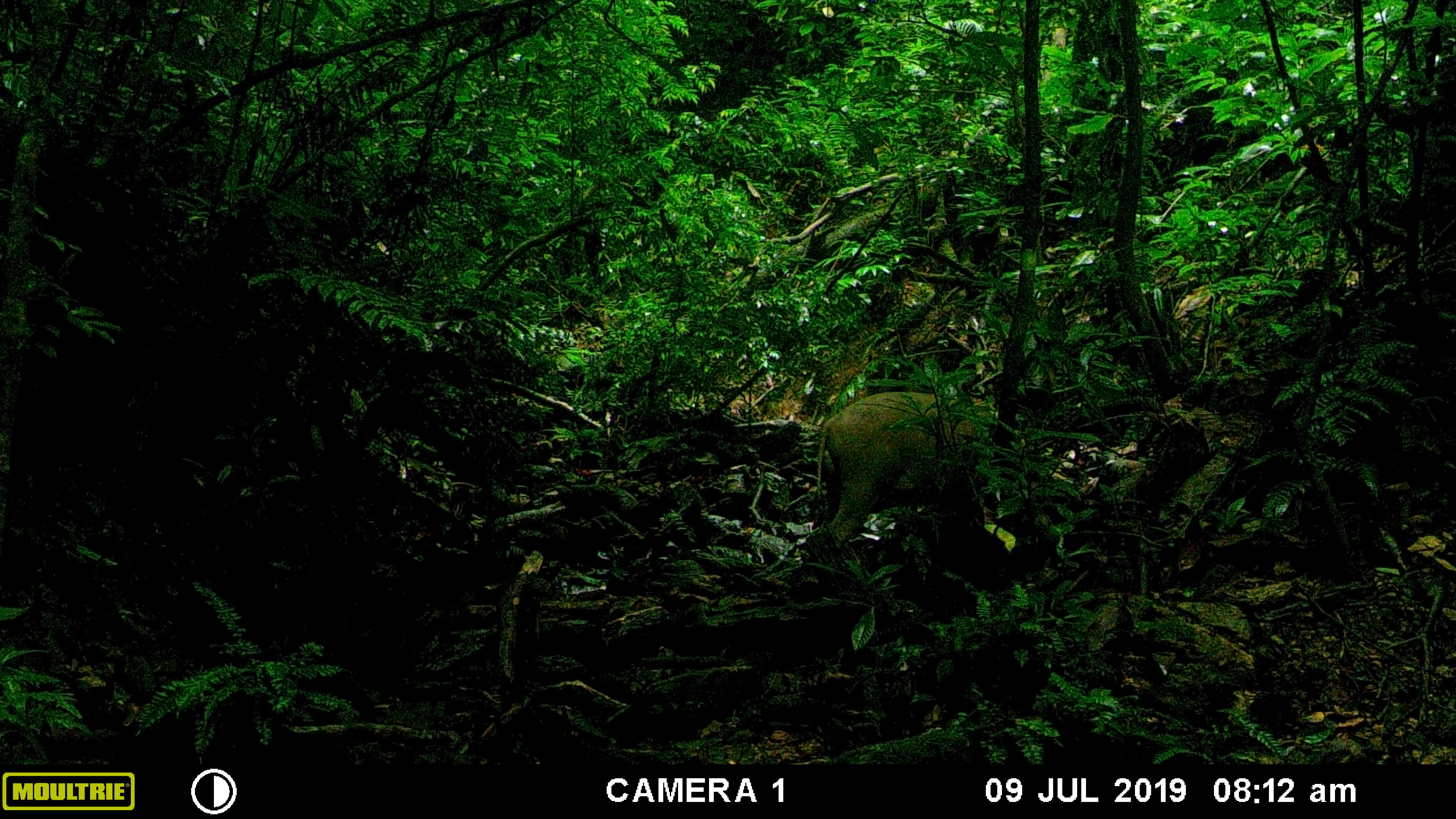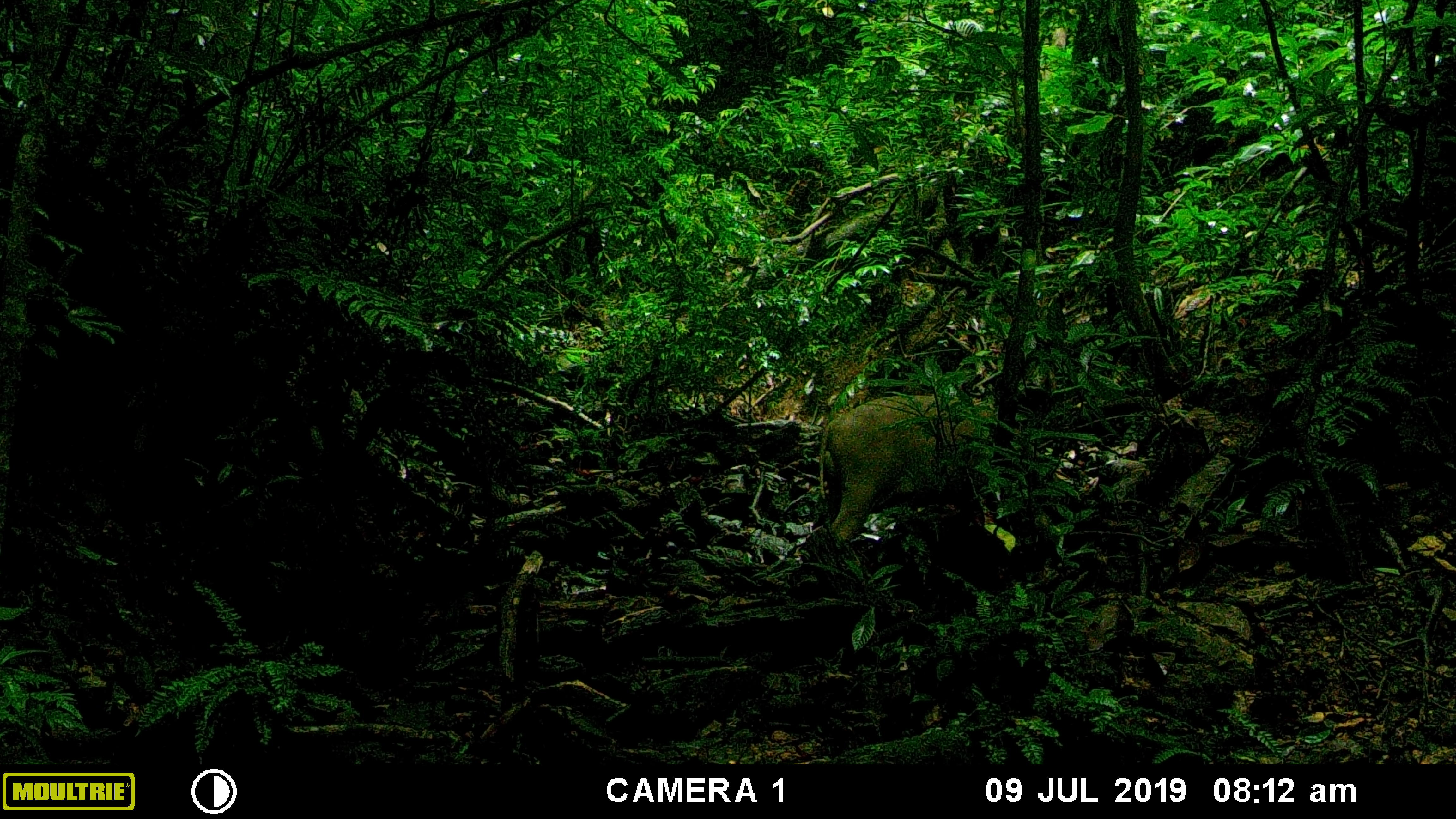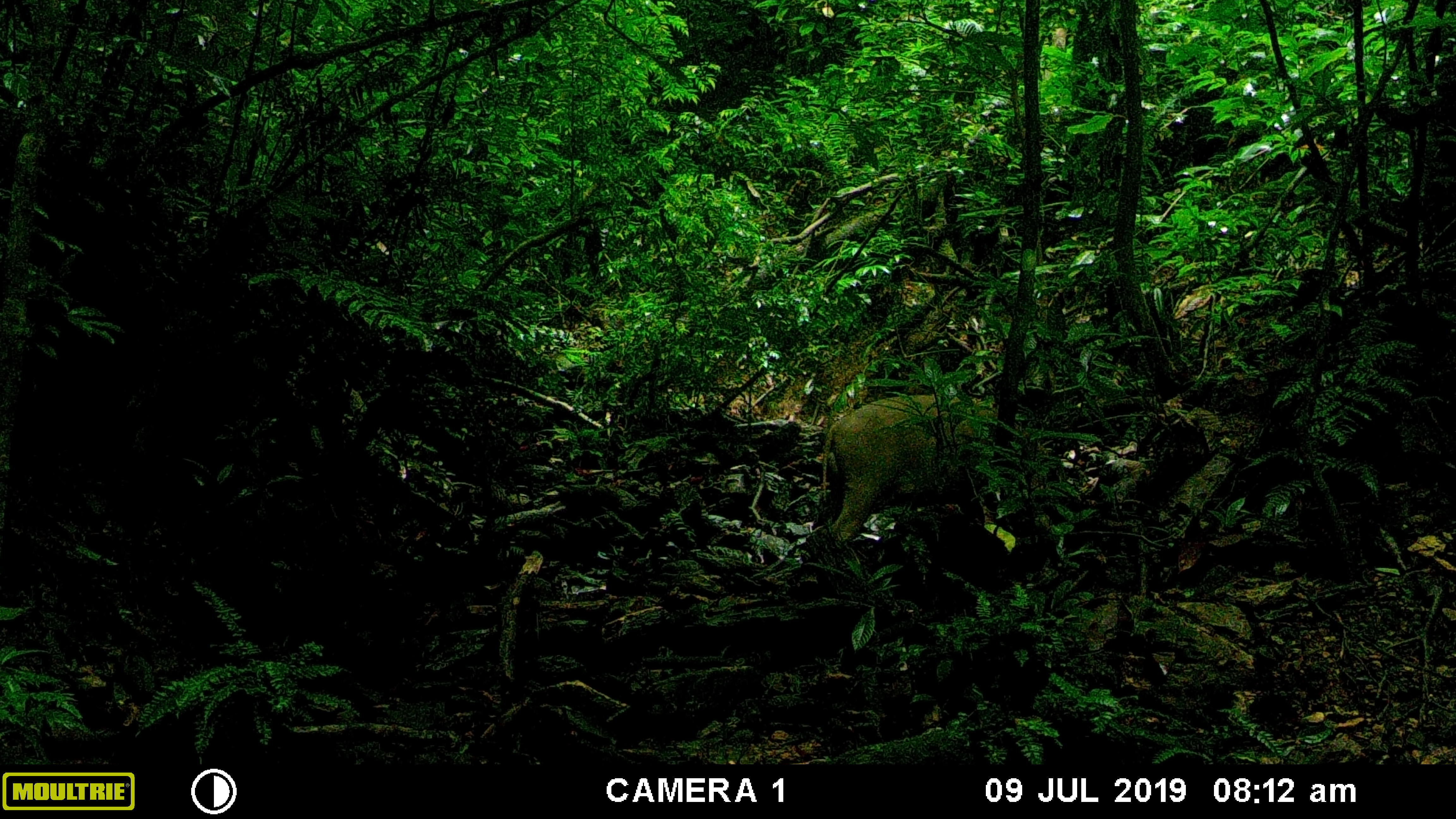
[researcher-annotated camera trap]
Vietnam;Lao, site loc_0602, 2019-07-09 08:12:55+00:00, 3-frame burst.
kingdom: Animalia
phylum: Chordata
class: Mammalia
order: Artiodactyla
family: Suidae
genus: Sus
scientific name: Sus scrofa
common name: eurasian wild pig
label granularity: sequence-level